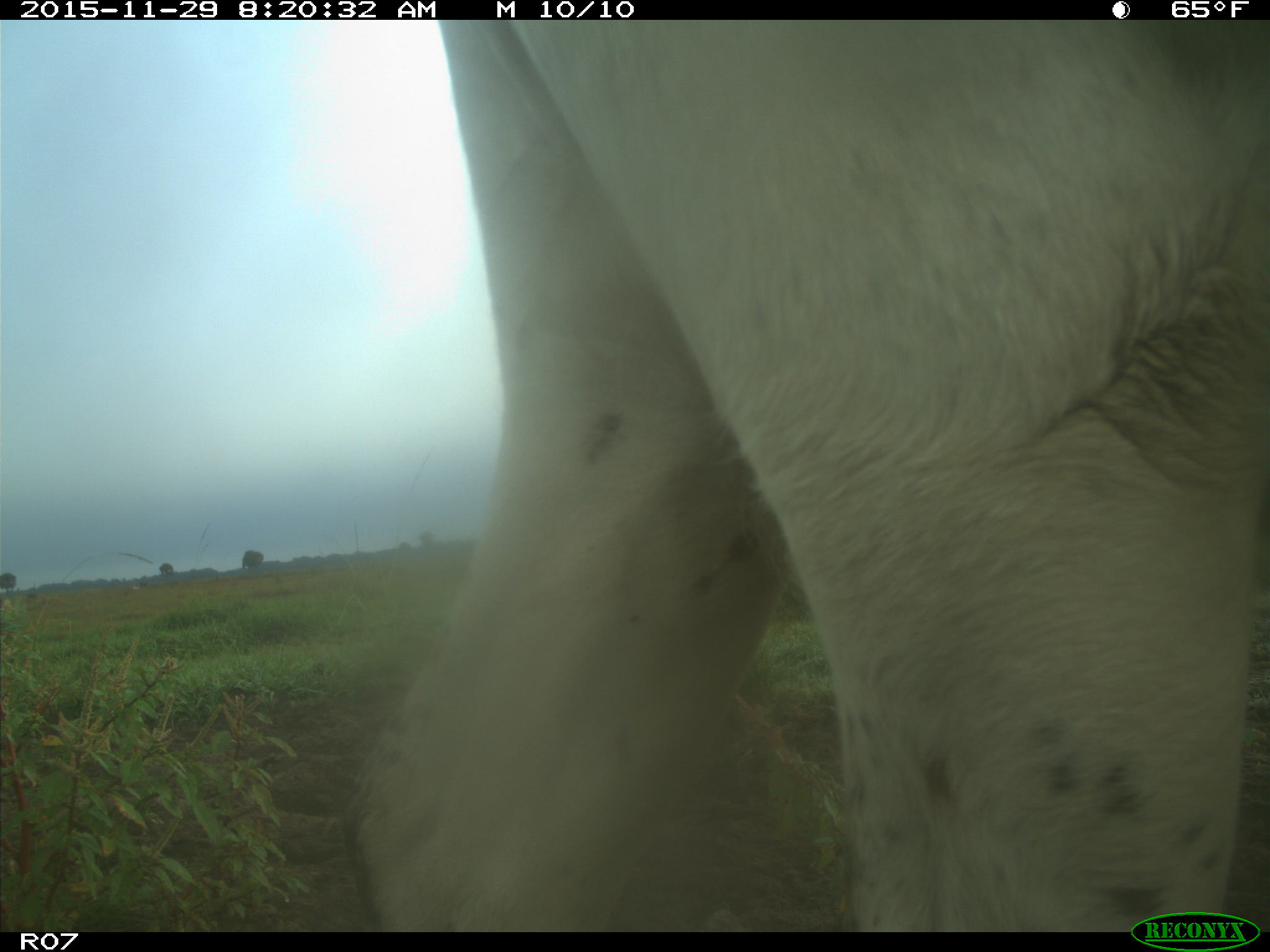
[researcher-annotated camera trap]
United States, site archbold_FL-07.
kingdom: Animalia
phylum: Chordata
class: Mammalia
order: Artiodactyla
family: Bovidae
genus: Bos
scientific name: Bos taurus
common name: domestic cow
Bos taurus (domestic cow).